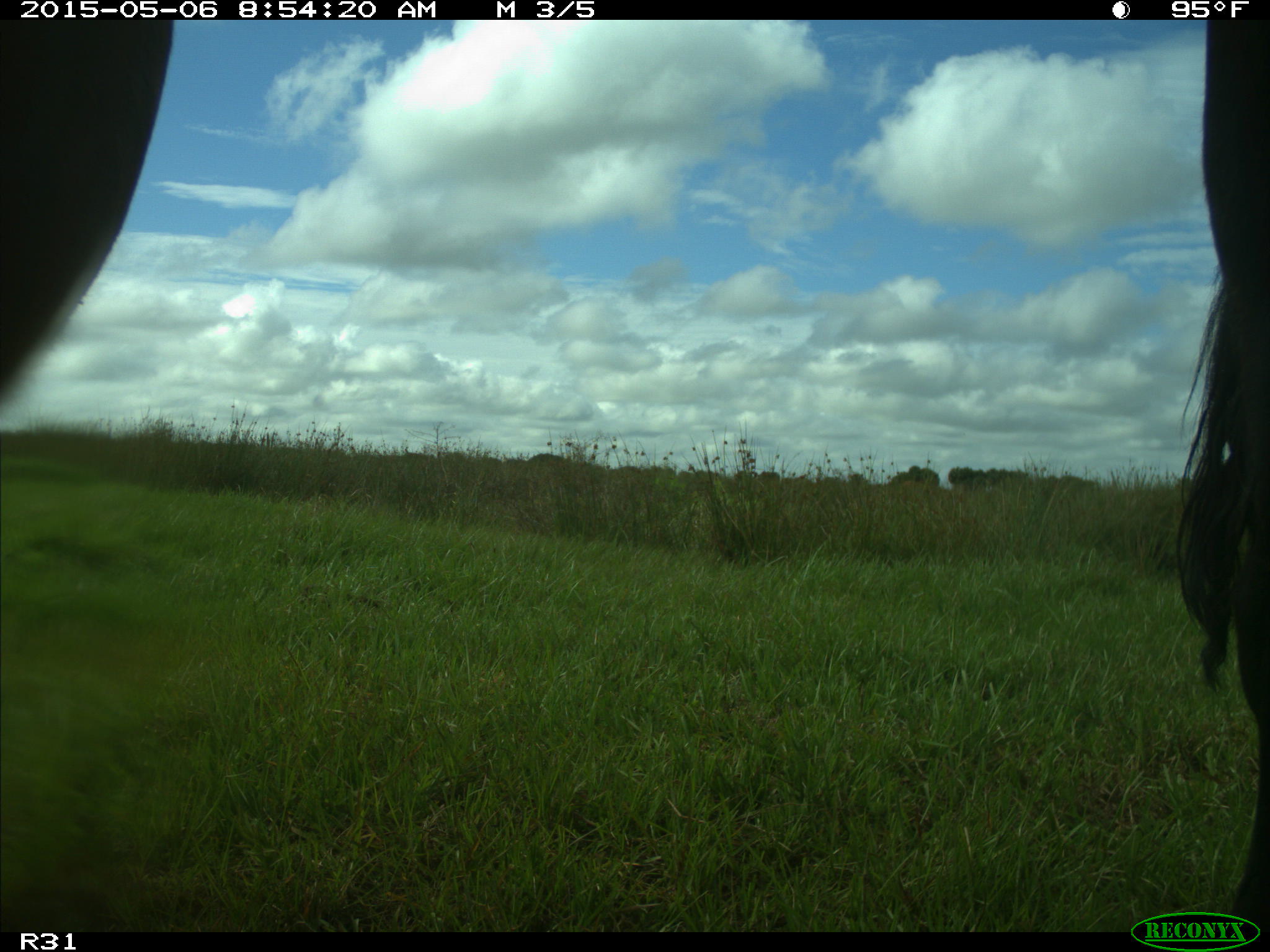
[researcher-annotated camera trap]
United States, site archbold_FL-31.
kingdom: Animalia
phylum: Chordata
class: Mammalia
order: Artiodactyla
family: Bovidae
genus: Bos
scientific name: Bos taurus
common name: domestic cow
Bos taurus (domestic cow).